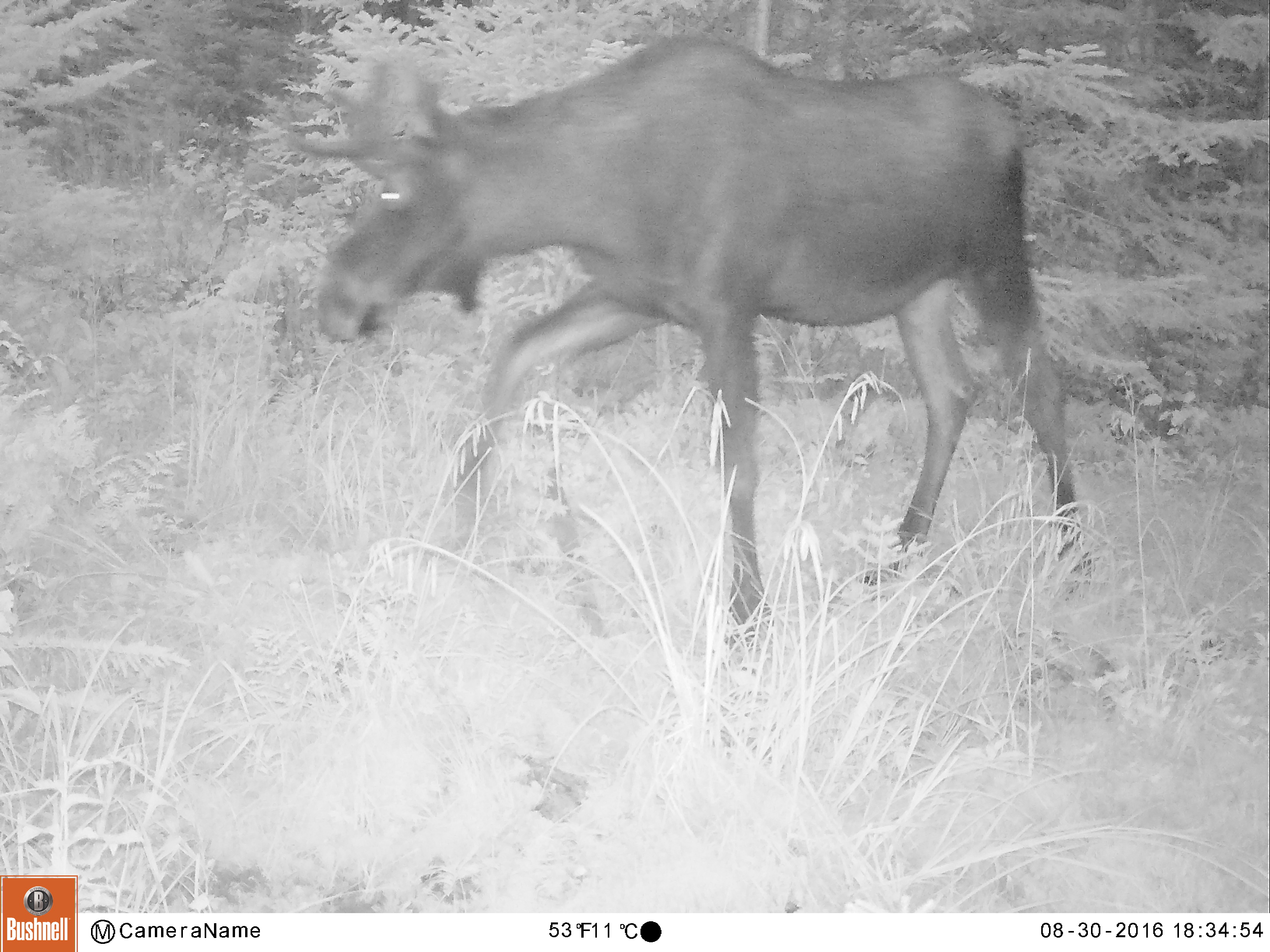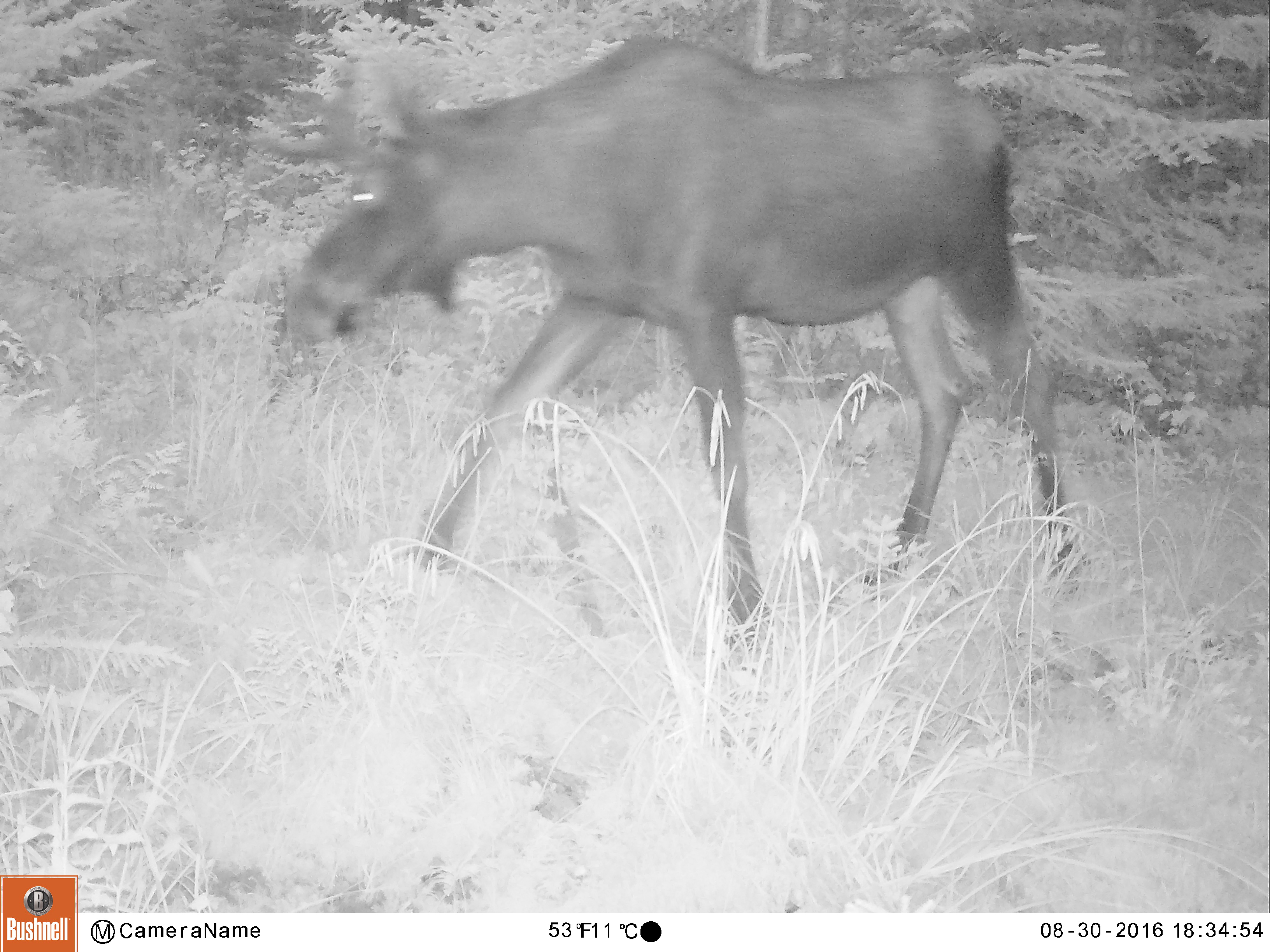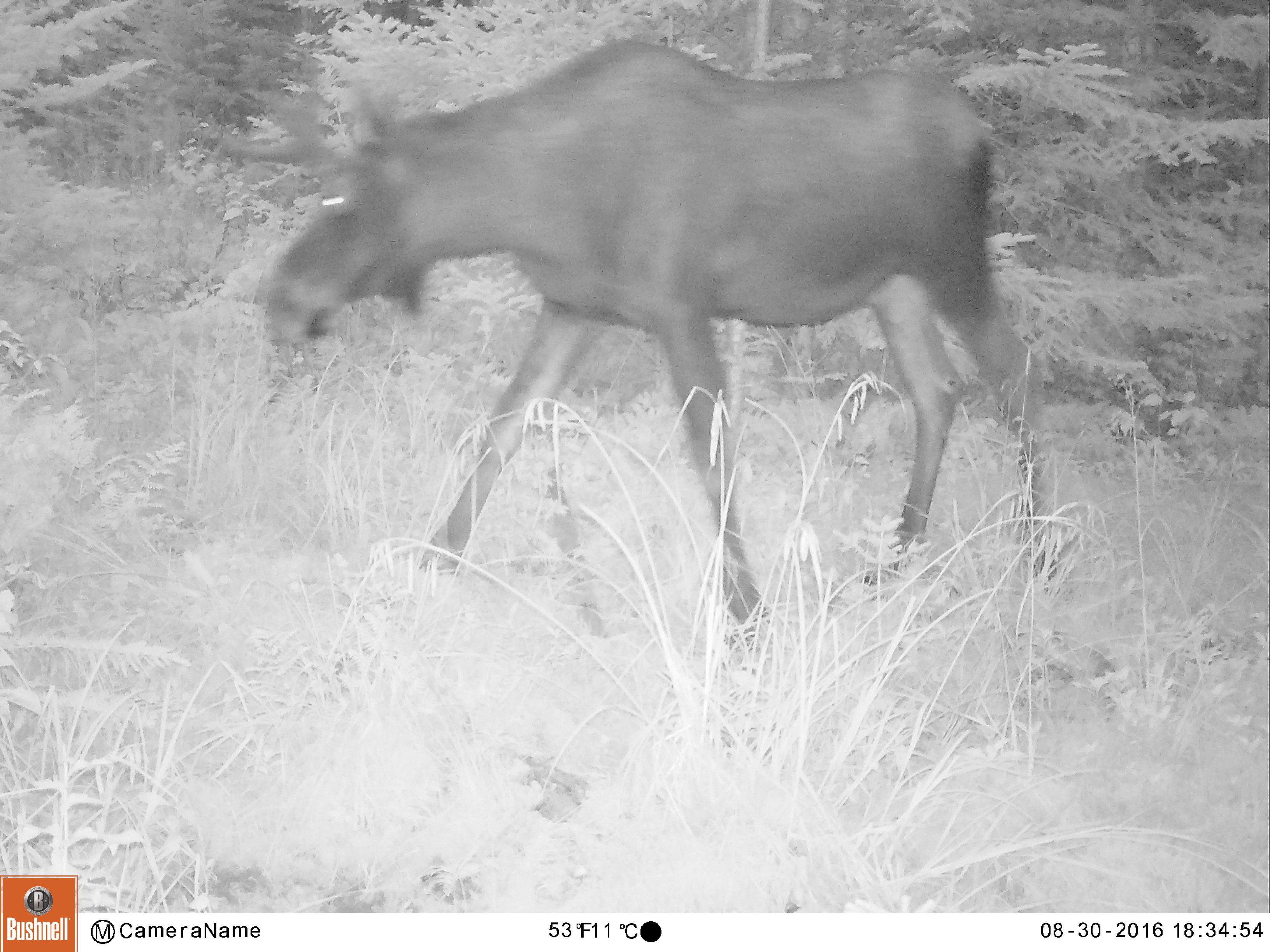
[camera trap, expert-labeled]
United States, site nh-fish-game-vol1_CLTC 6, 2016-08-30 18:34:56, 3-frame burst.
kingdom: Animalia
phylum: Chordata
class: Mammalia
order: Artiodactyla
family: Cervidae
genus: Alces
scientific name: Alces alces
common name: moose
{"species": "moose (Alces alces)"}